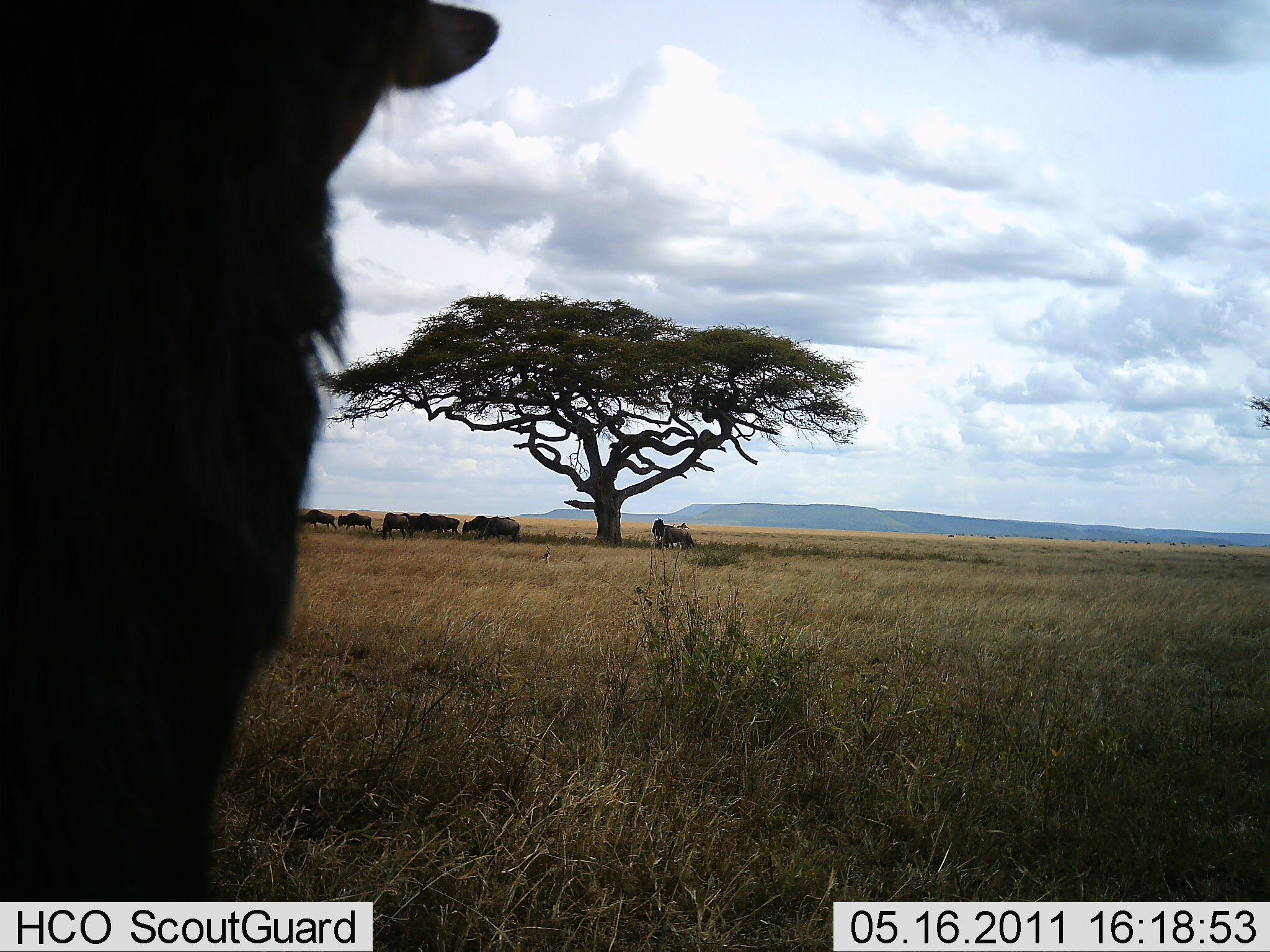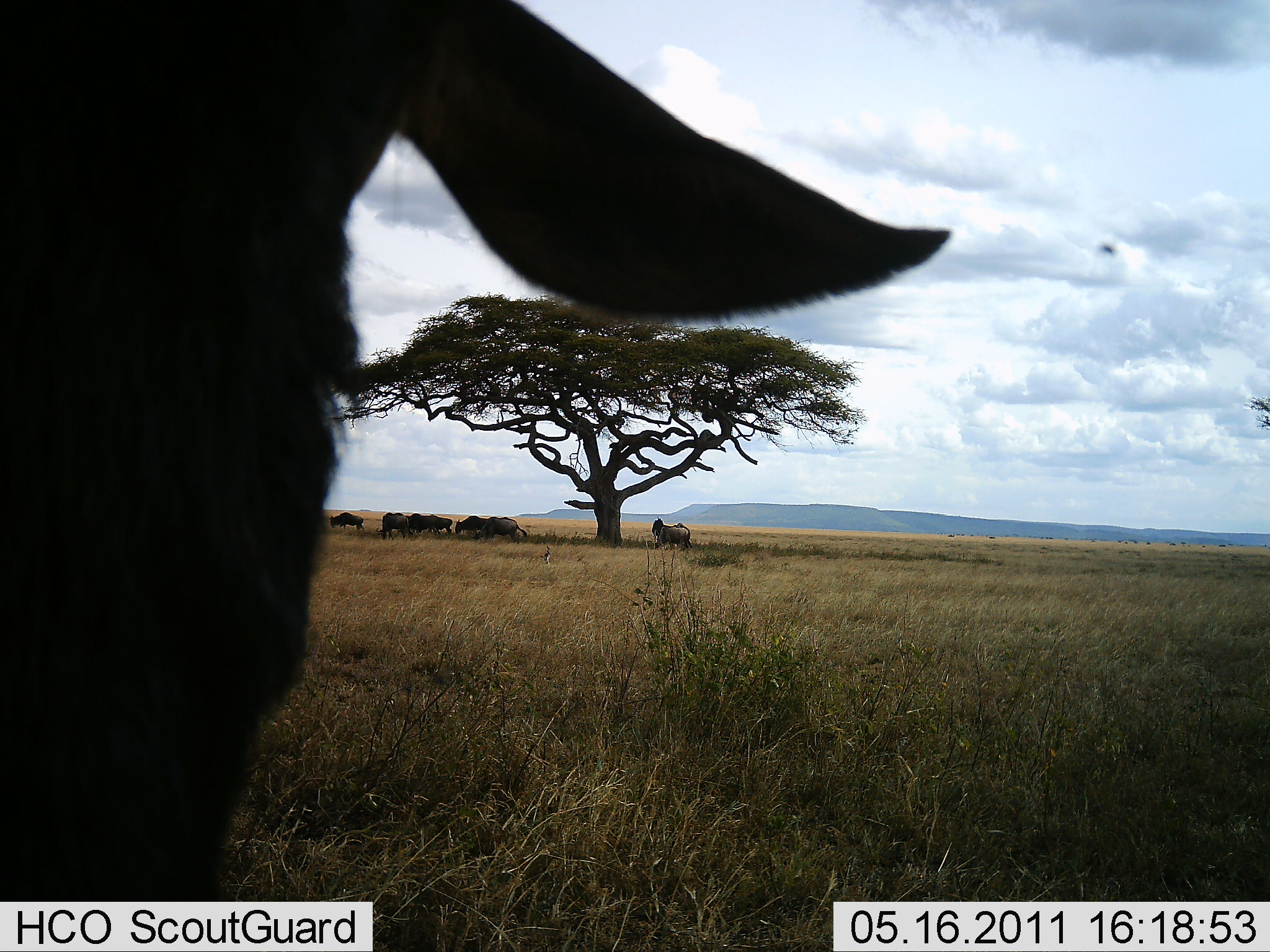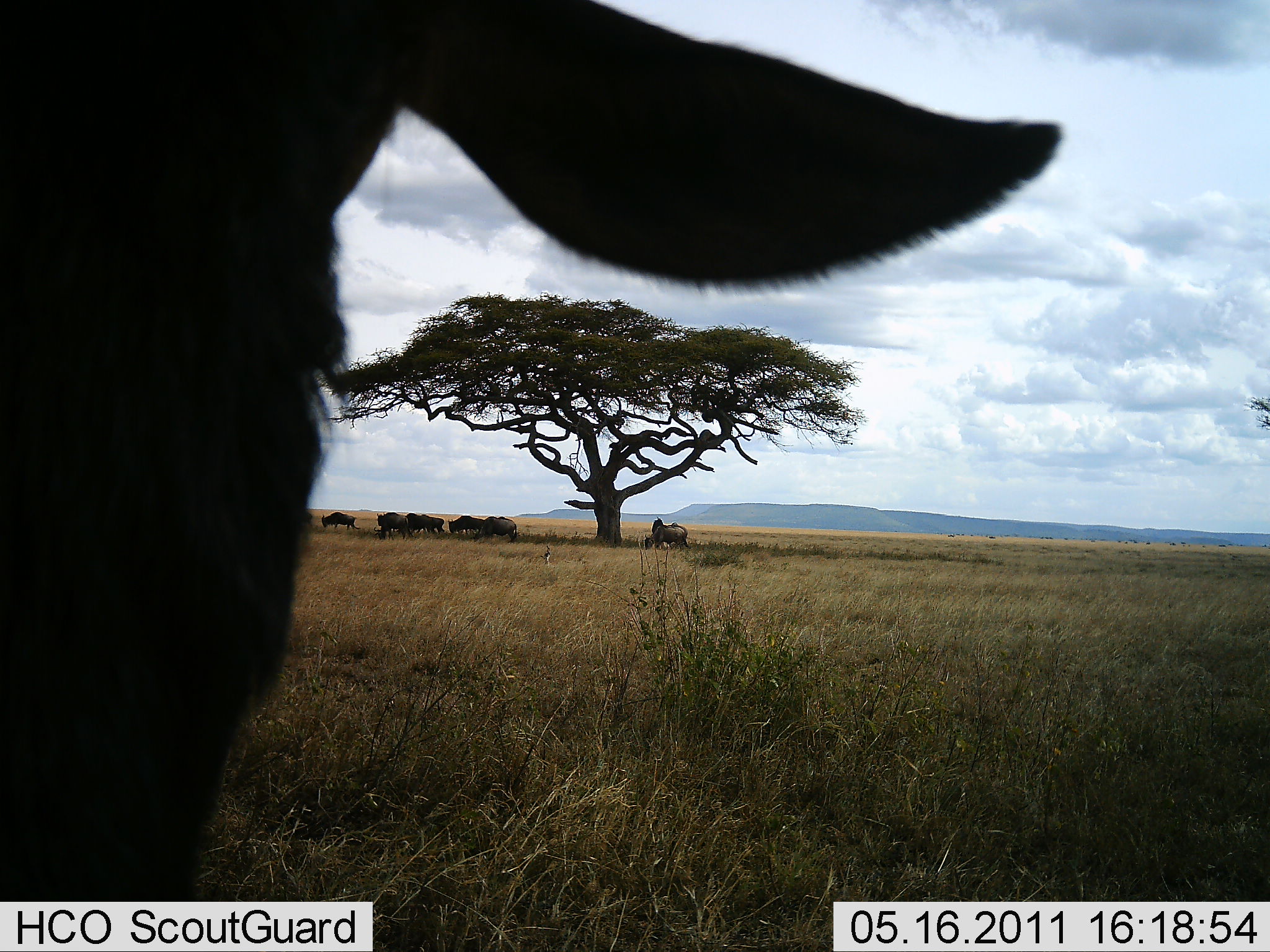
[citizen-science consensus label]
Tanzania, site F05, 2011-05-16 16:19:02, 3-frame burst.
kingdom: Animalia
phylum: Chordata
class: Mammalia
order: Artiodactyla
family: Bovidae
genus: Connochaetes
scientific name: Connochaetes taurinus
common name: blue wildebeest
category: wildebeest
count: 9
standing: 70%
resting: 0%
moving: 40%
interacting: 20%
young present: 0%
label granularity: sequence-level